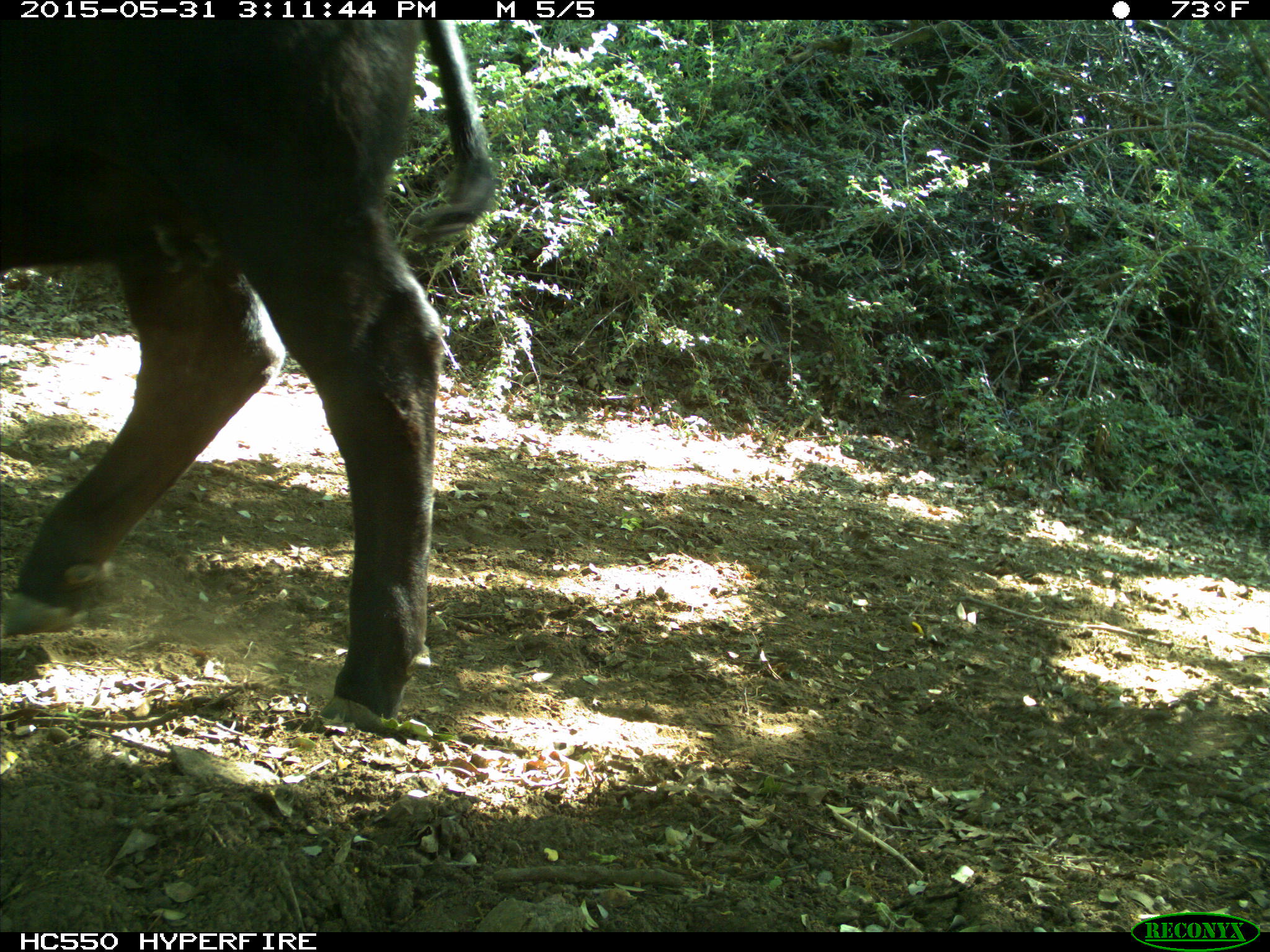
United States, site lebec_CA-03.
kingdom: Animalia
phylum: Chordata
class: Mammalia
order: Artiodactyla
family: Bovidae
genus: Bos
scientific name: Bos taurus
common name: domestic cow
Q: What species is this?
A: Bos taurus (domestic cow).